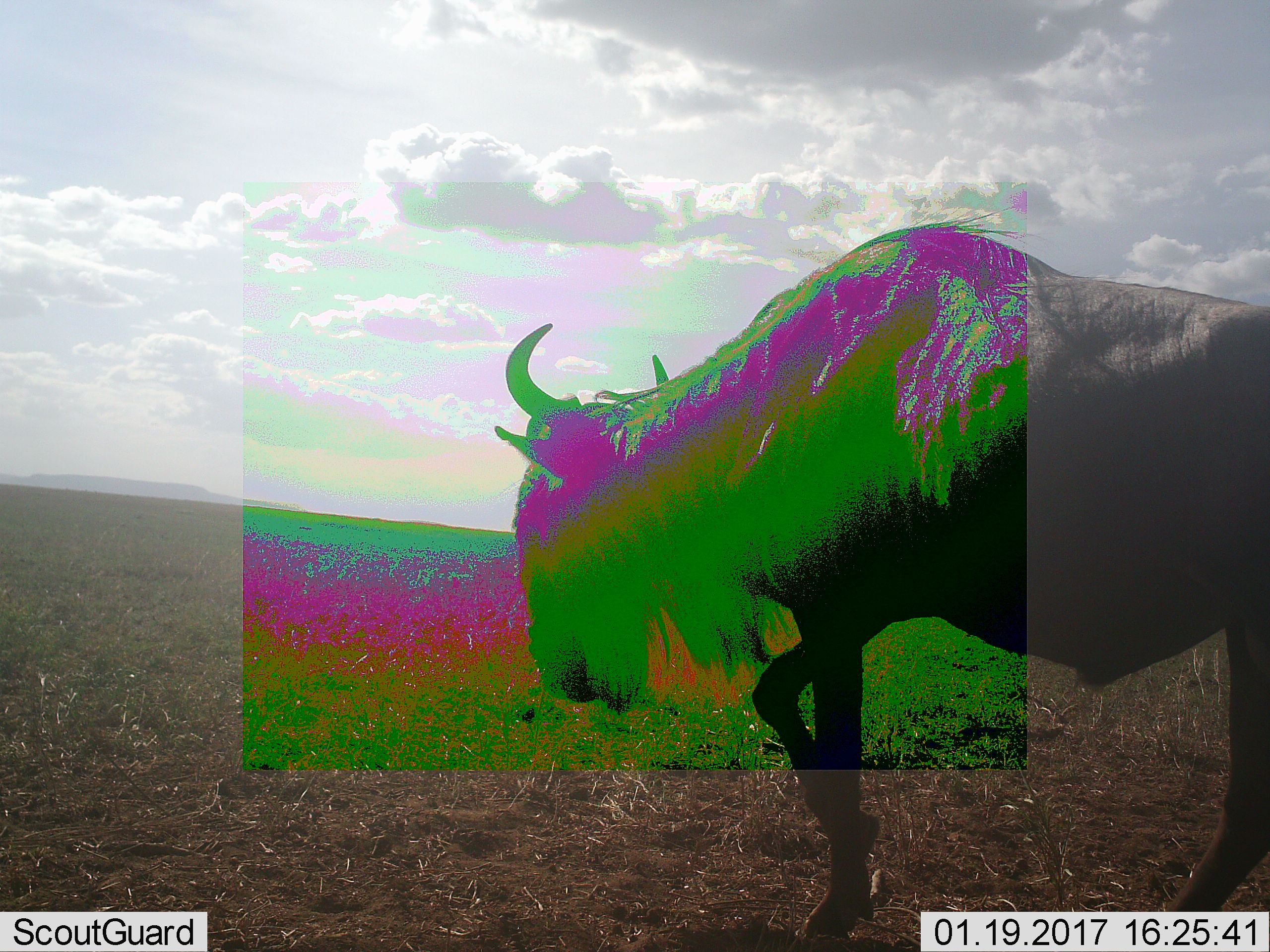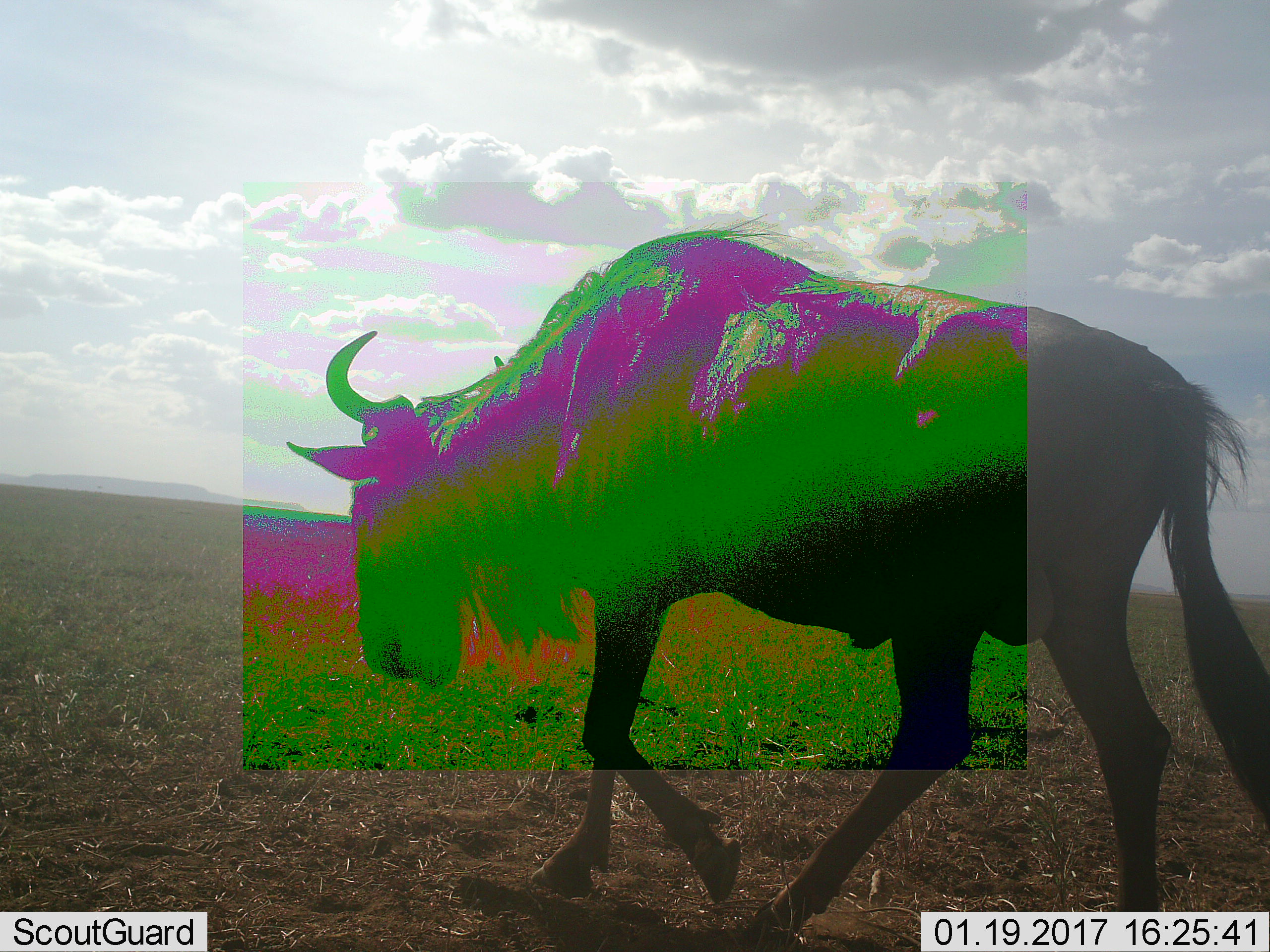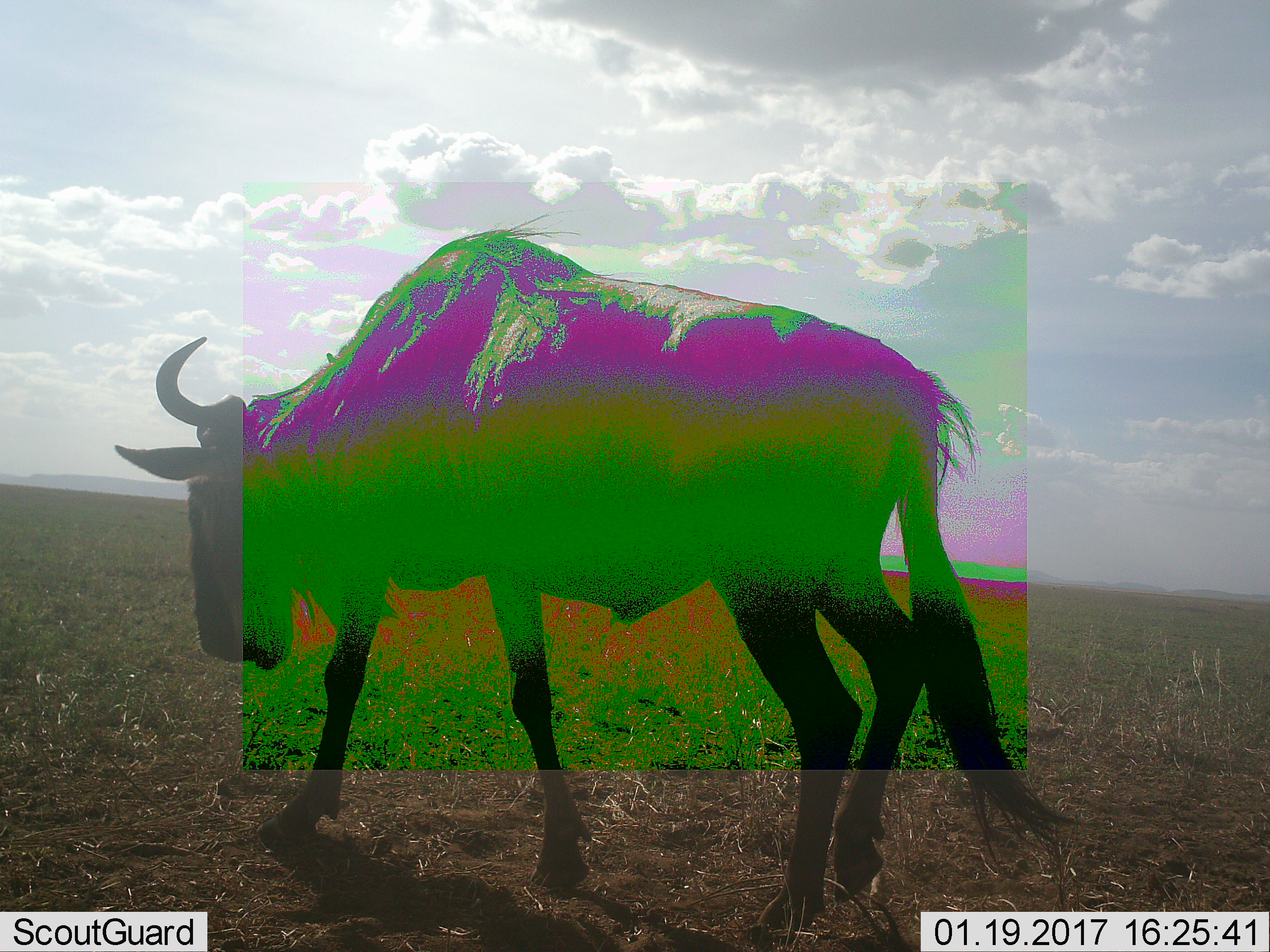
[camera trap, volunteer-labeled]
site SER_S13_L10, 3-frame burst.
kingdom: Animalia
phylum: Chordata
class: Mammalia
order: Artiodactyla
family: Bovidae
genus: Connochaetes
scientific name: Connochaetes taurinus taurinus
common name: blue wildebeest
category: wildebeestblue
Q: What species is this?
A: Wildebeestblue (blue wildebeest) (Connochaetes taurinus taurinus).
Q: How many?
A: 1.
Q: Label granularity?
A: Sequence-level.